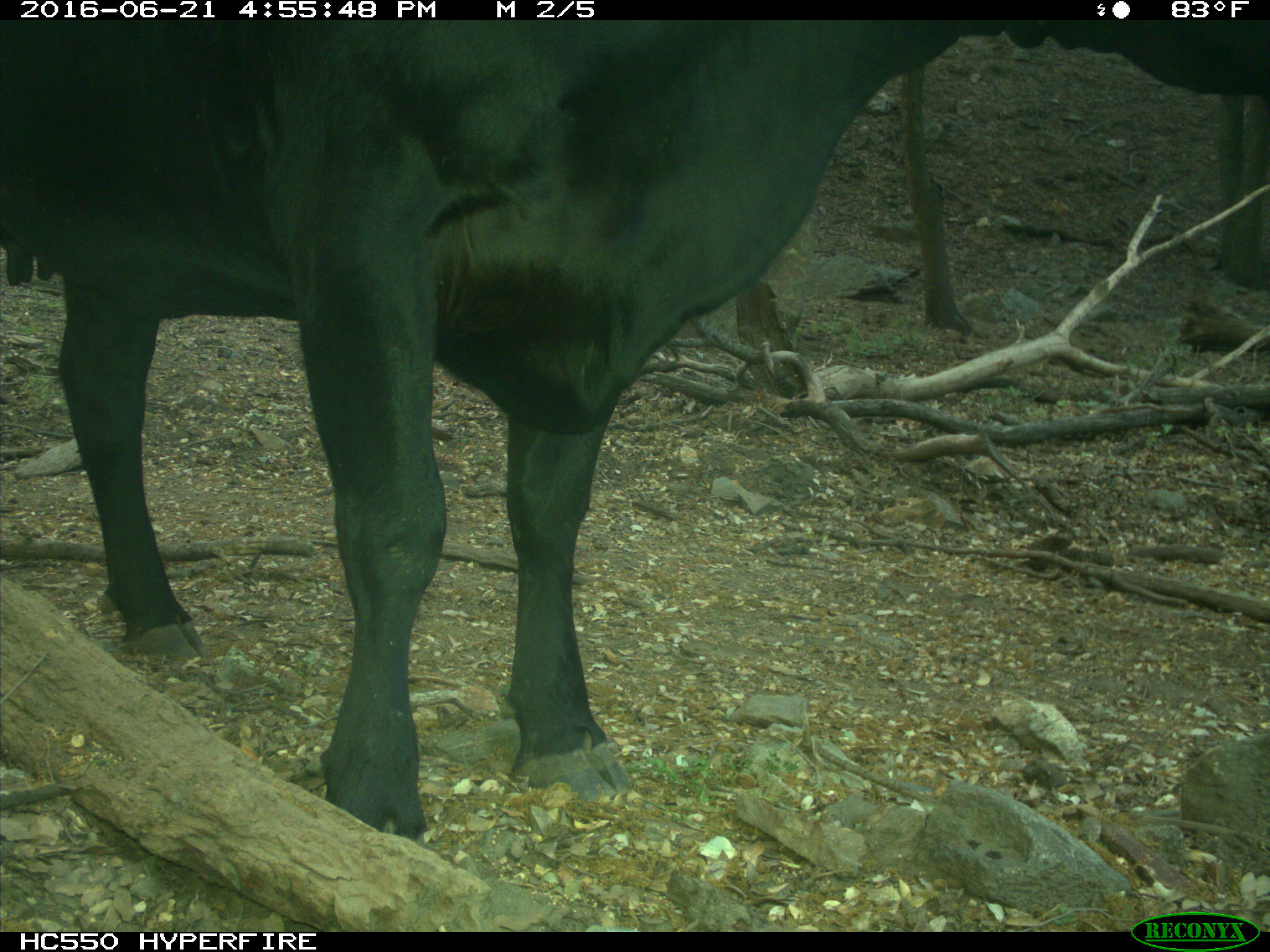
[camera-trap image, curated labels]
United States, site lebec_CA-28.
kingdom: Animalia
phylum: Chordata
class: Mammalia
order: Artiodactyla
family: Bovidae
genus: Bos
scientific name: Bos taurus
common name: domestic cow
Bos taurus (domestic cow).